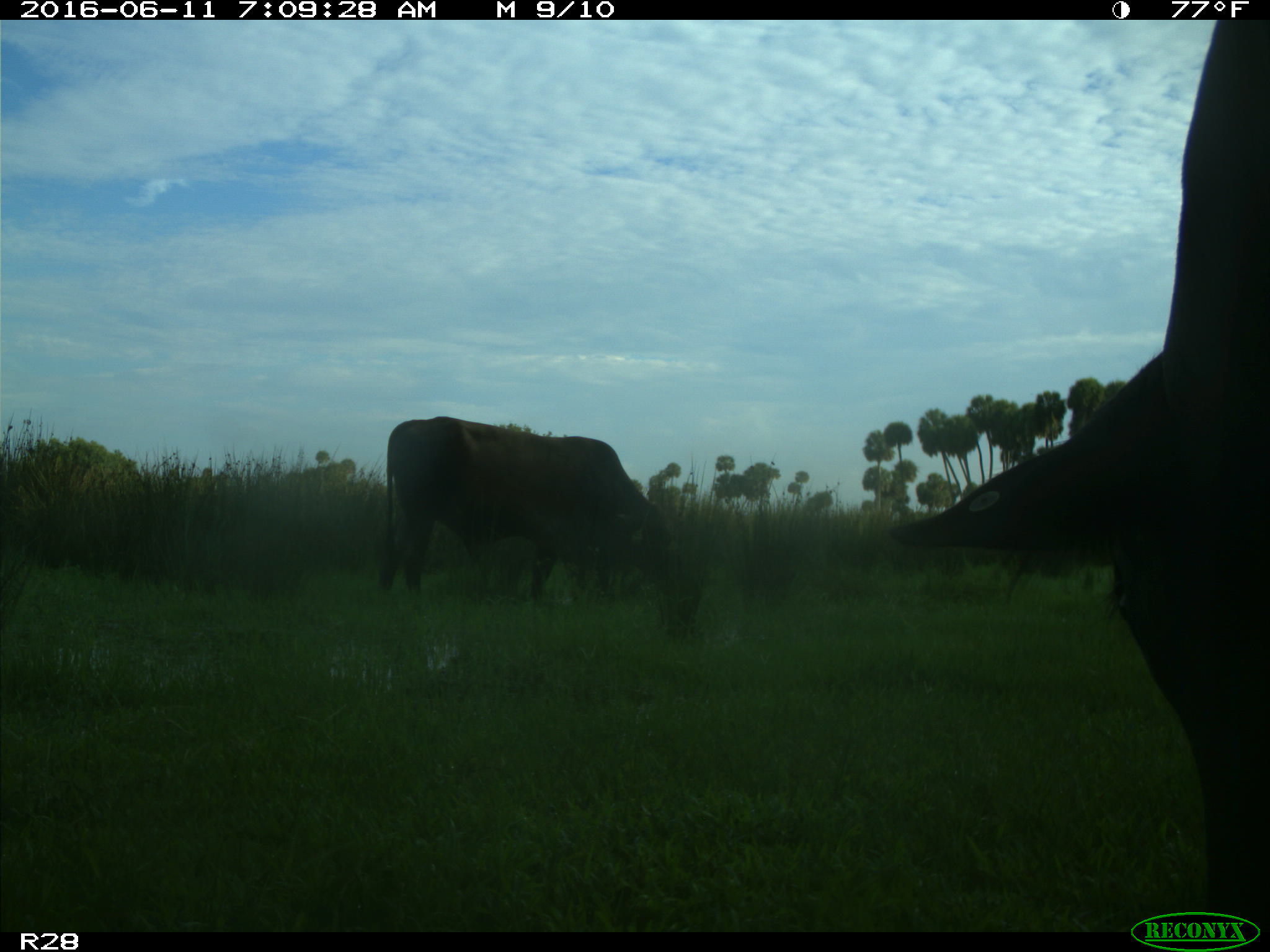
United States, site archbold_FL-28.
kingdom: Animalia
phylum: Chordata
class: Mammalia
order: Artiodactyla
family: Bovidae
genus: Bos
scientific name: Bos taurus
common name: domestic cow